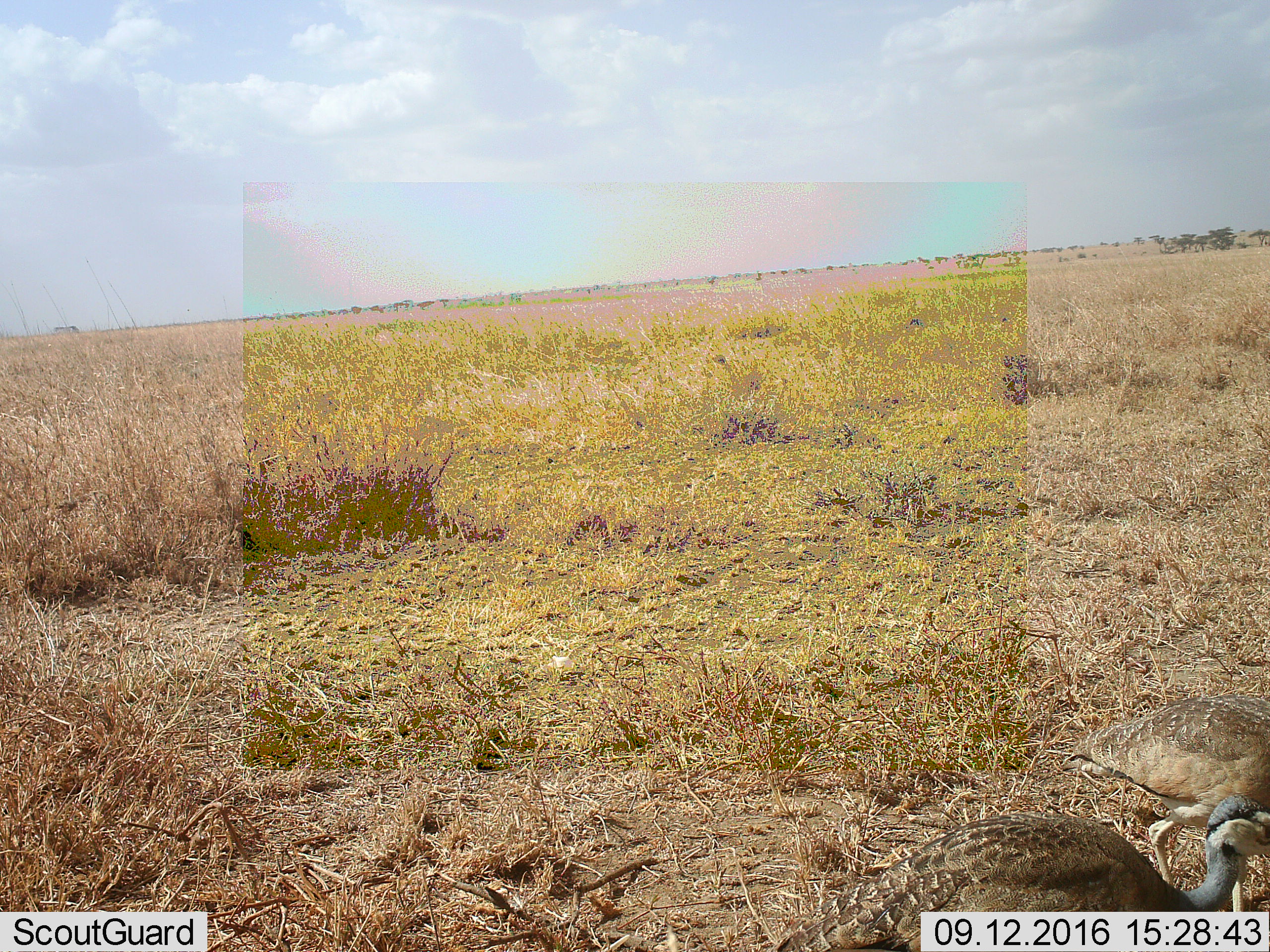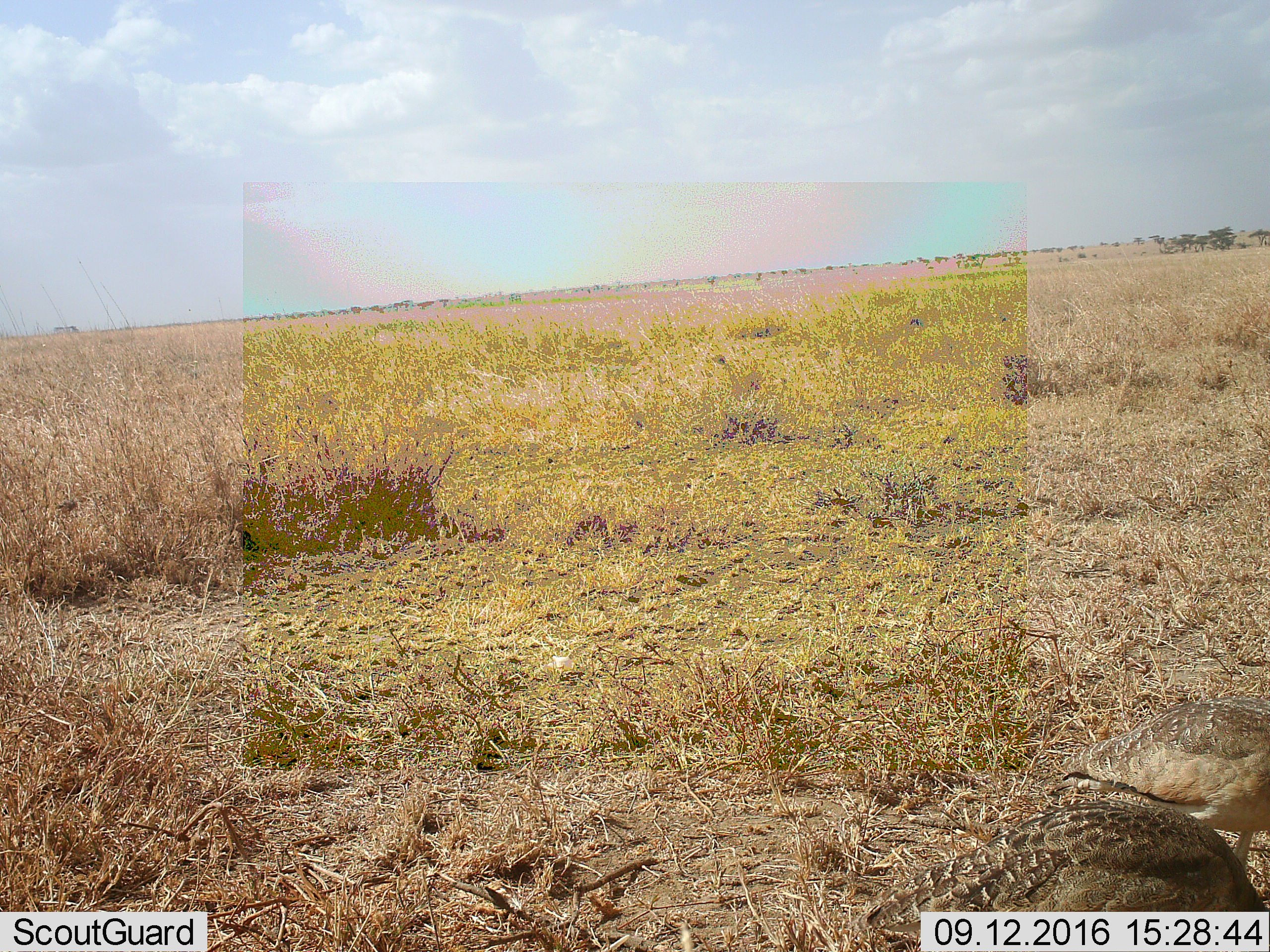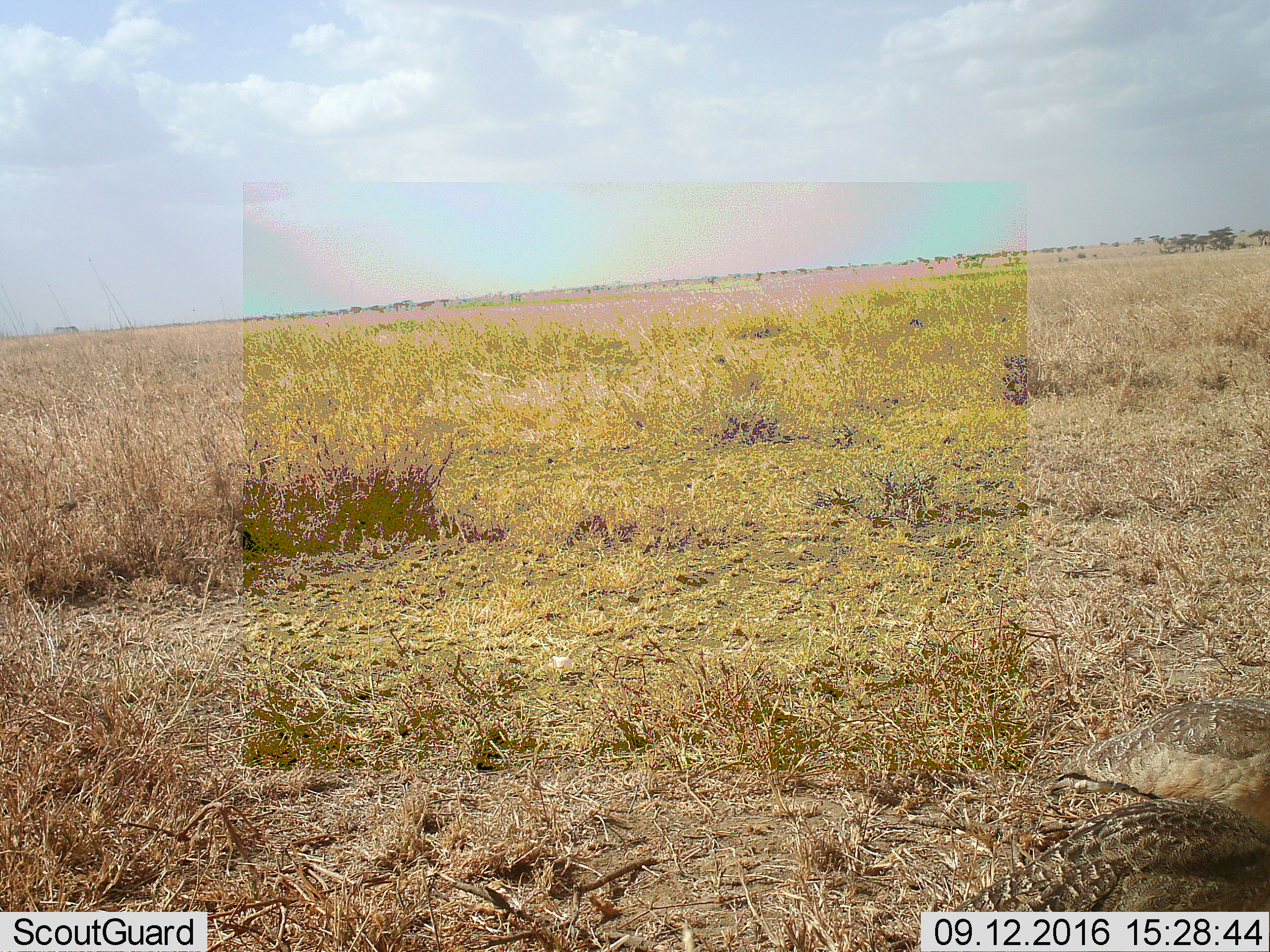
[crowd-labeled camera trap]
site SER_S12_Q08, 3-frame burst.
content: unidentified animal